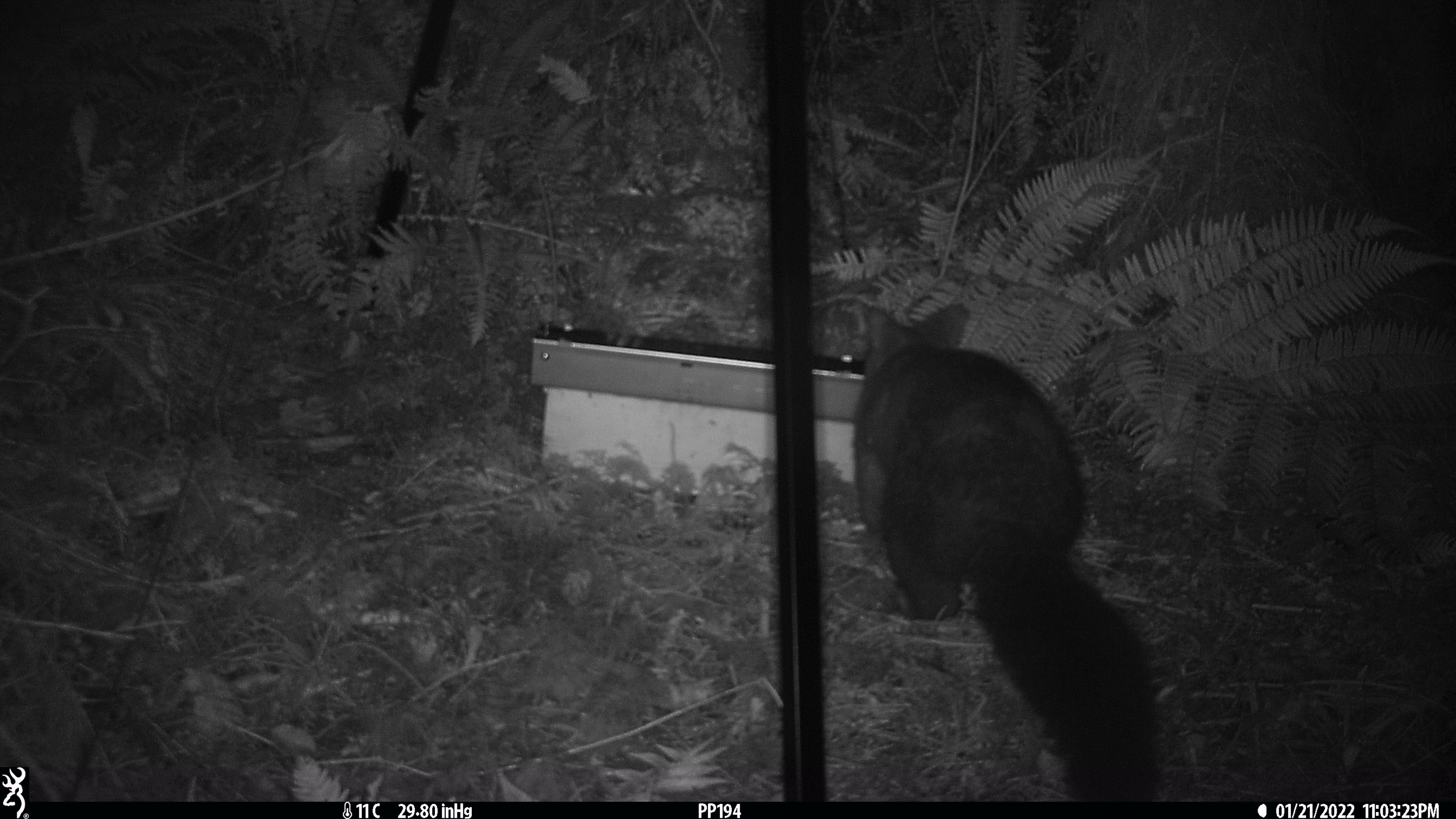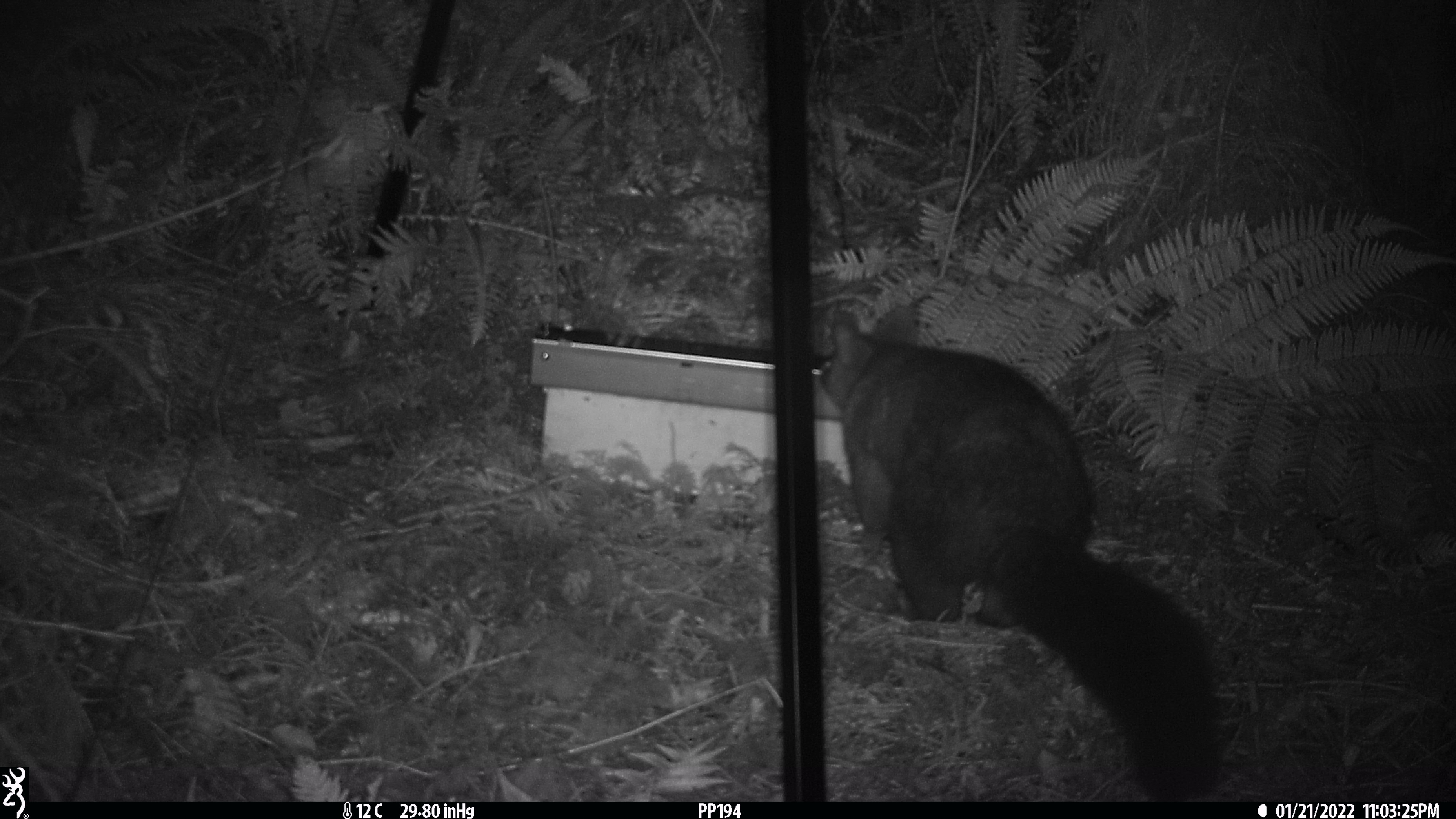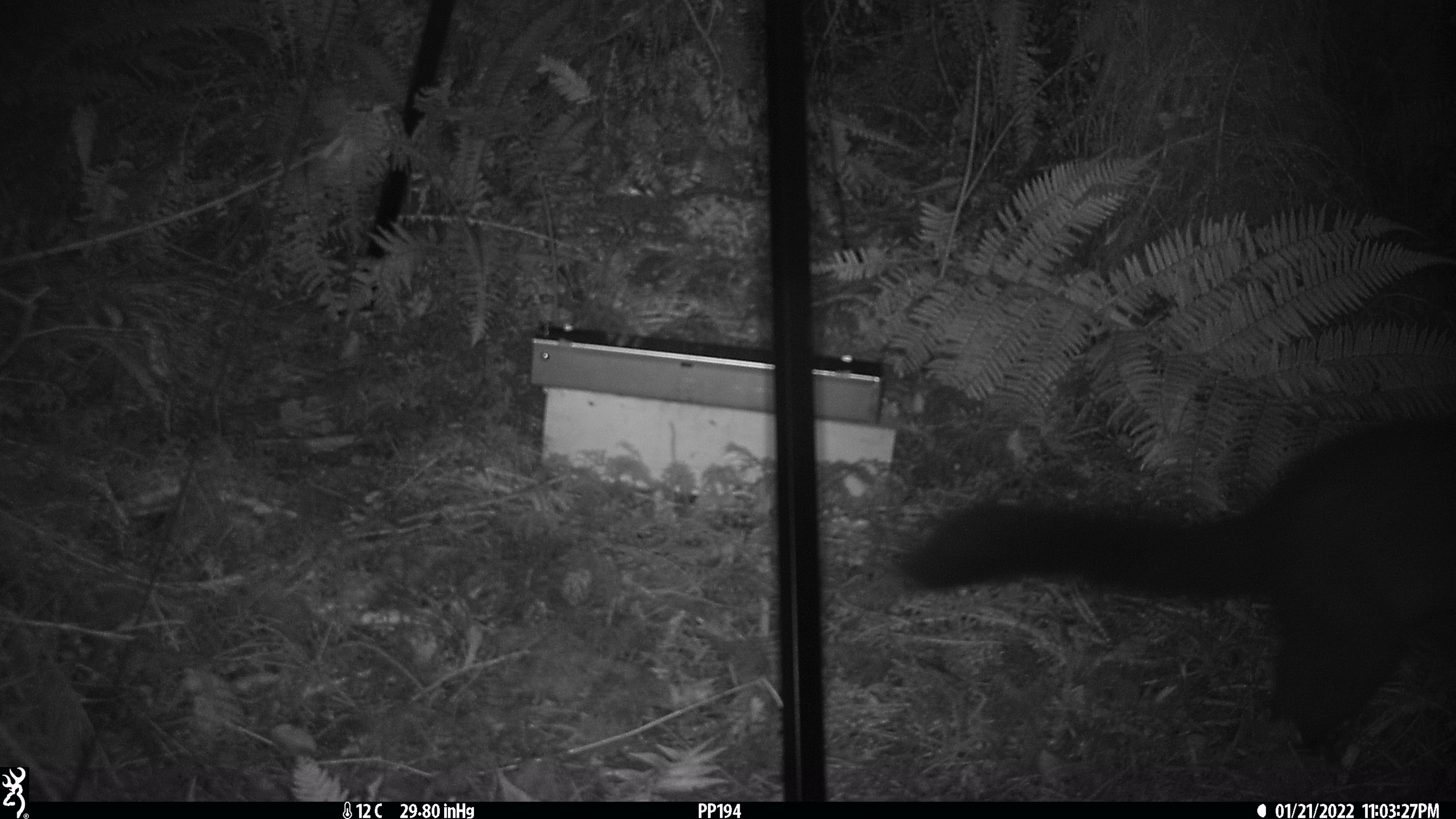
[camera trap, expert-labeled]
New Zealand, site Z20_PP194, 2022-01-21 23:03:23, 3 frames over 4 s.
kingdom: Animalia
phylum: Chordata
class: Mammalia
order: Diprotodontia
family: Phalangeridae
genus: Trichosurus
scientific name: Trichosurus vulpecula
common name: common brushtail possum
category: possum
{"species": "possum (common brushtail possum) (Trichosurus vulpecula)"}